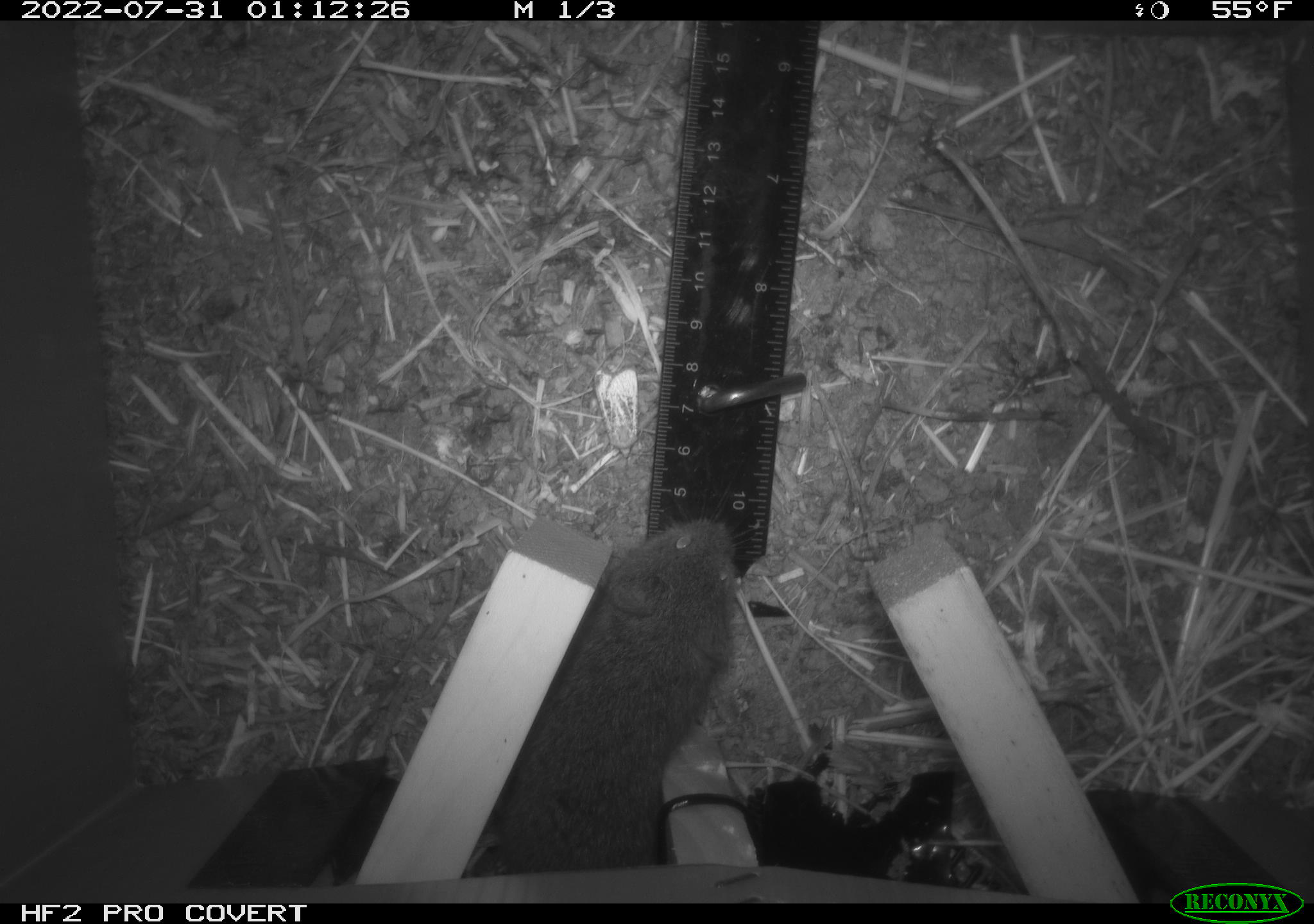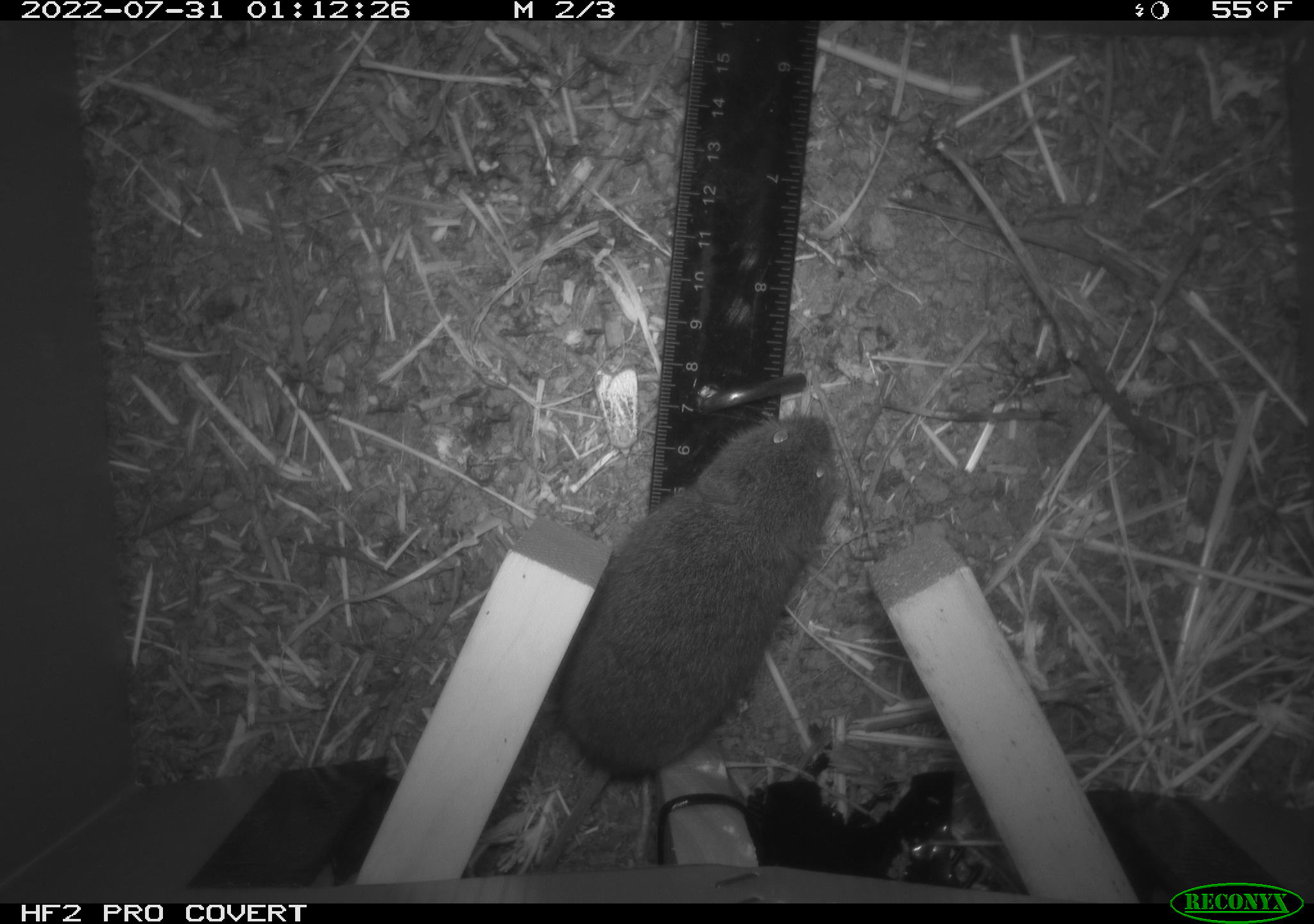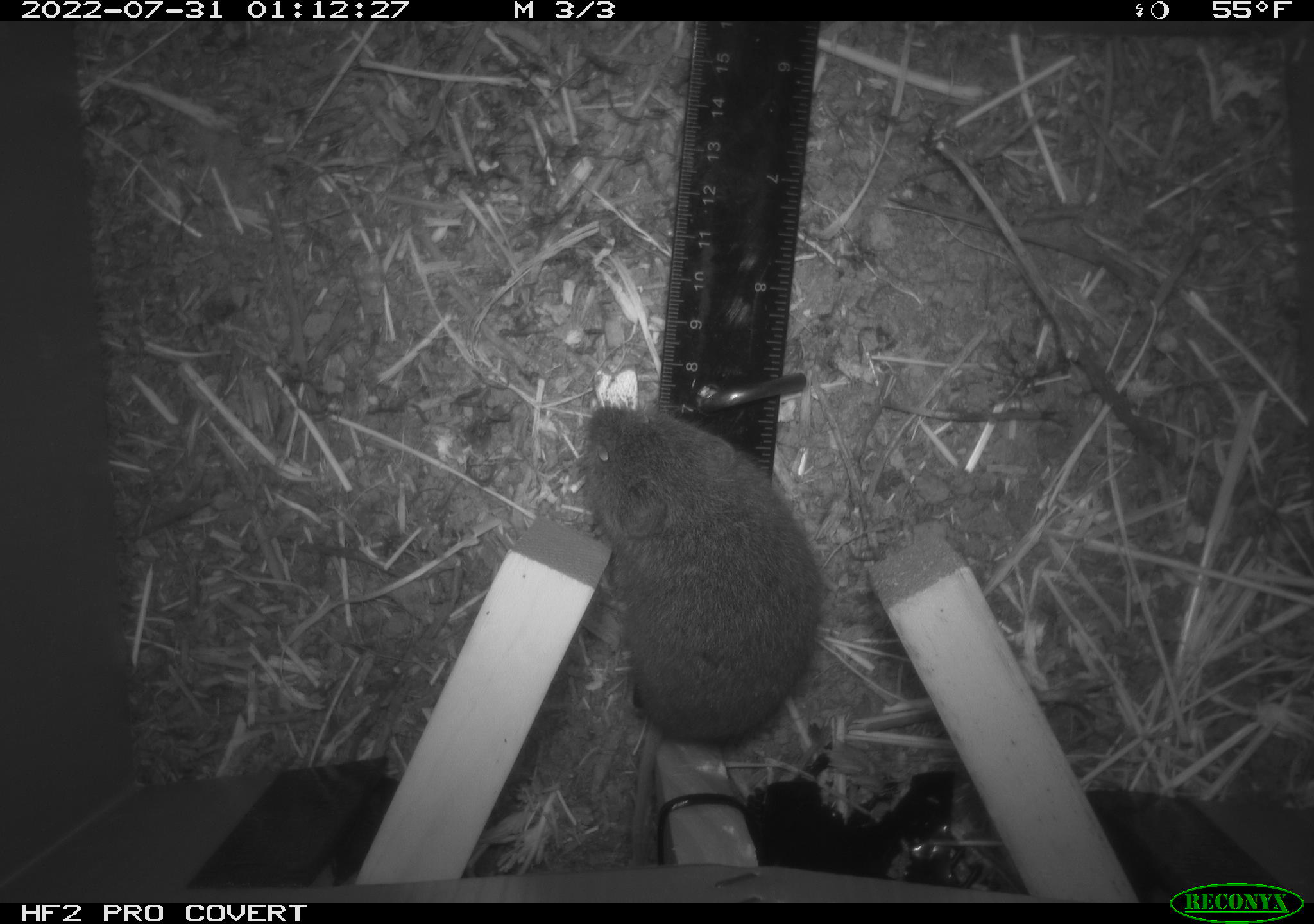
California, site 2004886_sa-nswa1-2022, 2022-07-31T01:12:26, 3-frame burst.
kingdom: Animalia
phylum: Chordata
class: Mammalia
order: Rodentia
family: Cricetidae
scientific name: Cricetidae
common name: hamsters, voles, lemmings, and allies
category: cricetidae family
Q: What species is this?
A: Cricetidae family (hamsters, voles, lemmings, and allies) (Cricetidae).